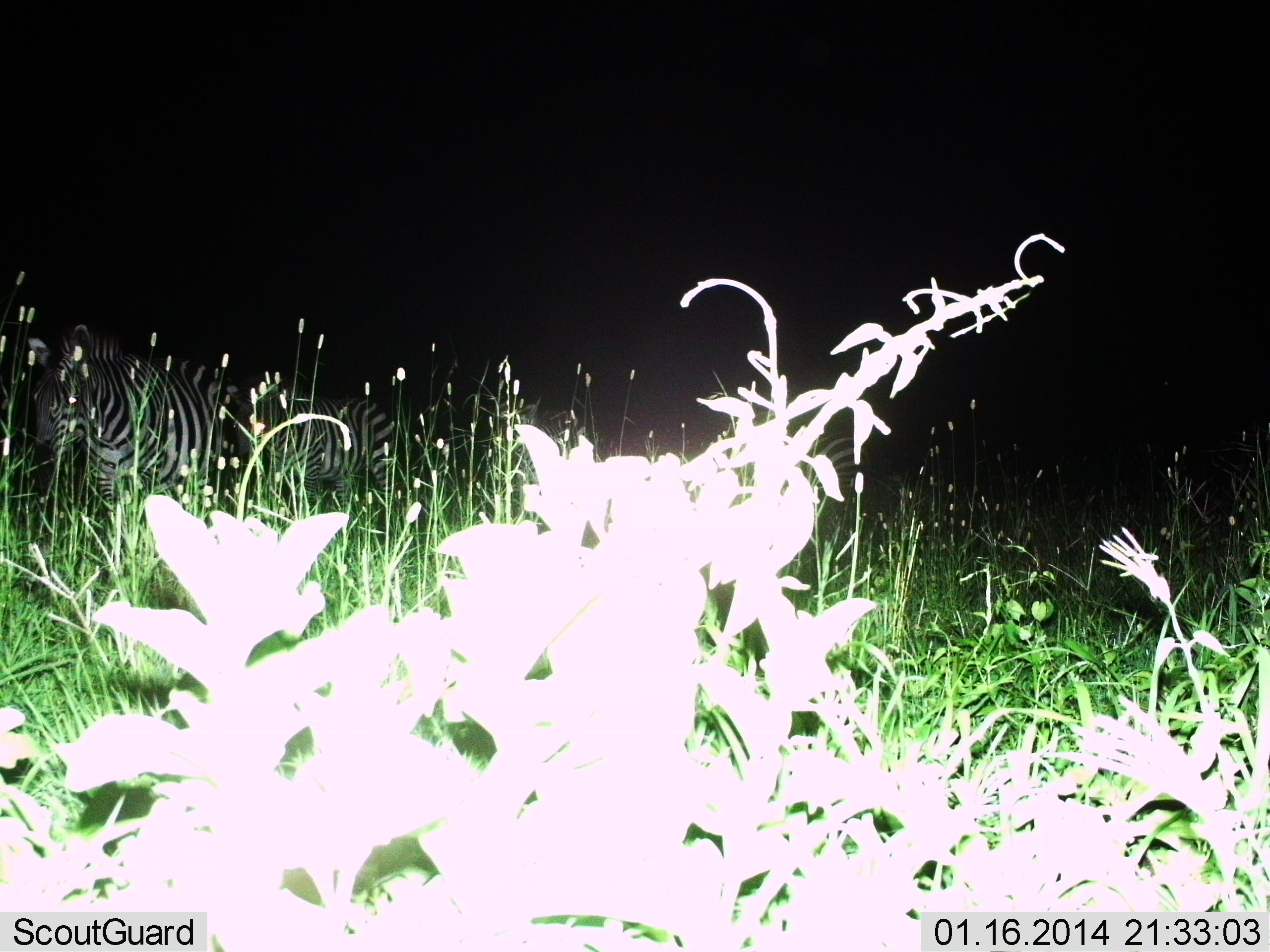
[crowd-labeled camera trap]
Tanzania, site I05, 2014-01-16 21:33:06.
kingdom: Animalia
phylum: Chordata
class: Mammalia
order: Perissodactyla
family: Equidae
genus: Equus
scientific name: Equus quagga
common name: plains zebra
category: zebra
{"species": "zebra (plains zebra) (Equus quagga)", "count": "2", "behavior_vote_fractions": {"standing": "90%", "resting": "0%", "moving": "10%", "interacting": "0%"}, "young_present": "0%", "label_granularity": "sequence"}